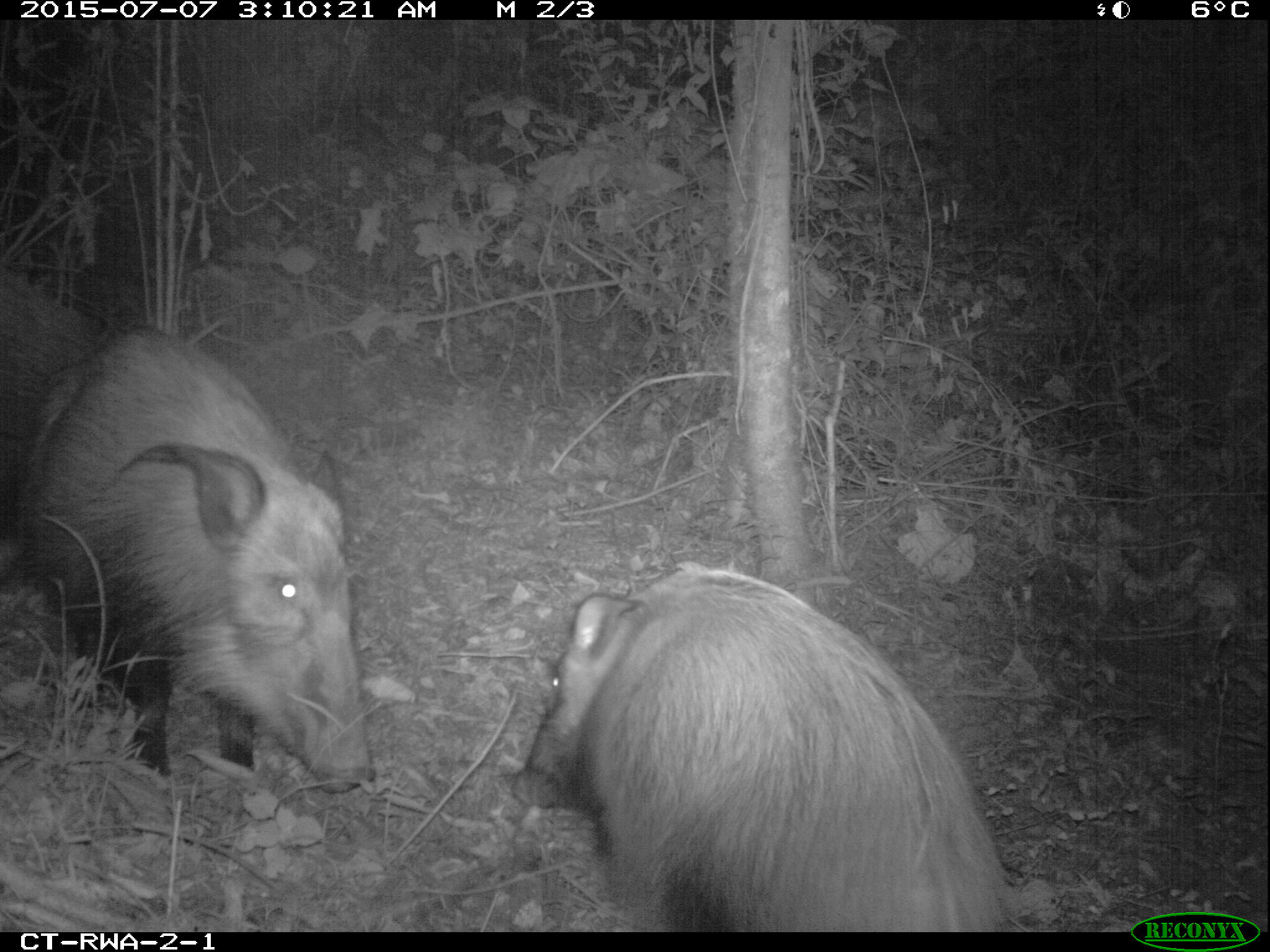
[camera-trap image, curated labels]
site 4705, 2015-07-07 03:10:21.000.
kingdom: Animalia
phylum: Chordata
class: Mammalia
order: Artiodactyla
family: Suidae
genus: Potamochoerus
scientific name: Potamochoerus larvatus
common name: bushpig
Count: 2.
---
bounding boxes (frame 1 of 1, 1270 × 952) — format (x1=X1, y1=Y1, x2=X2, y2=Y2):
potamochoerus larvatus: (x1=509, y1=558, x2=1007, y2=931); (x1=32, y1=320, x2=377, y2=793); (x1=5, y1=271, x2=94, y2=529)